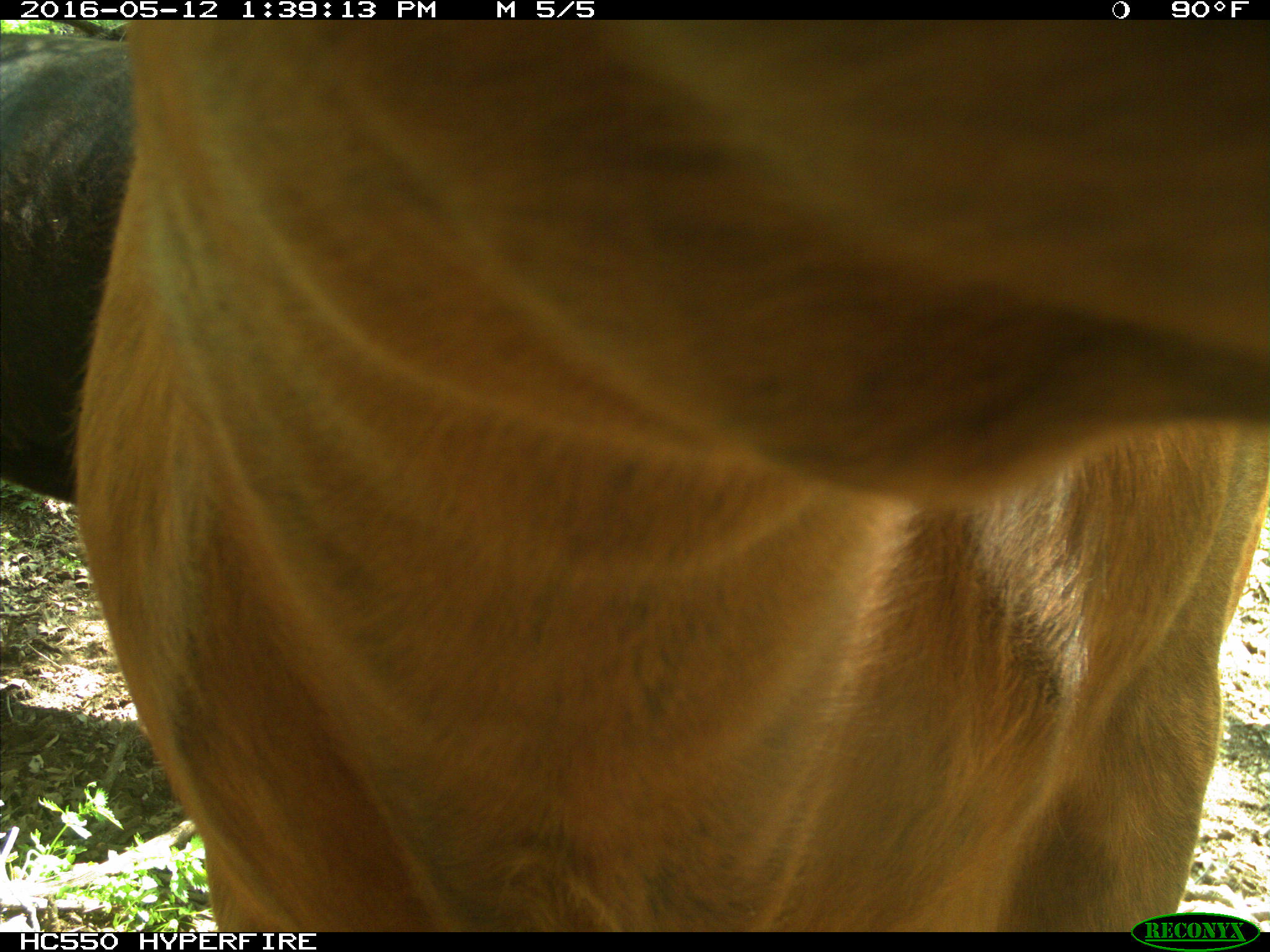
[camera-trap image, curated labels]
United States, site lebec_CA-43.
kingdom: Animalia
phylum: Chordata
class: Mammalia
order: Artiodactyla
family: Bovidae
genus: Bos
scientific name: Bos taurus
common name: domestic cow